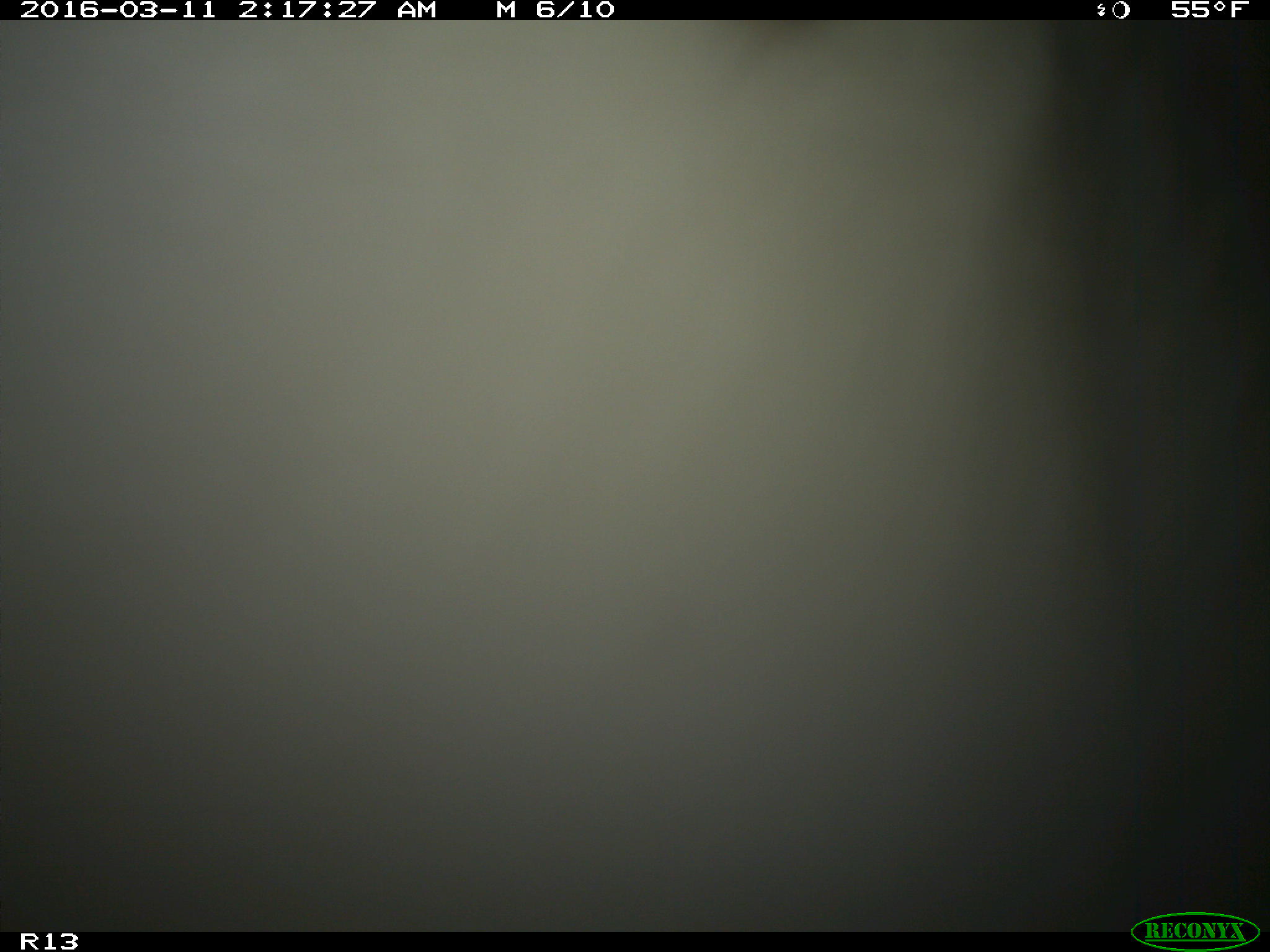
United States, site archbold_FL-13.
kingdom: Animalia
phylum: Chordata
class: Mammalia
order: Artiodactyla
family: Bovidae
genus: Bos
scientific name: Bos taurus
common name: domestic cow